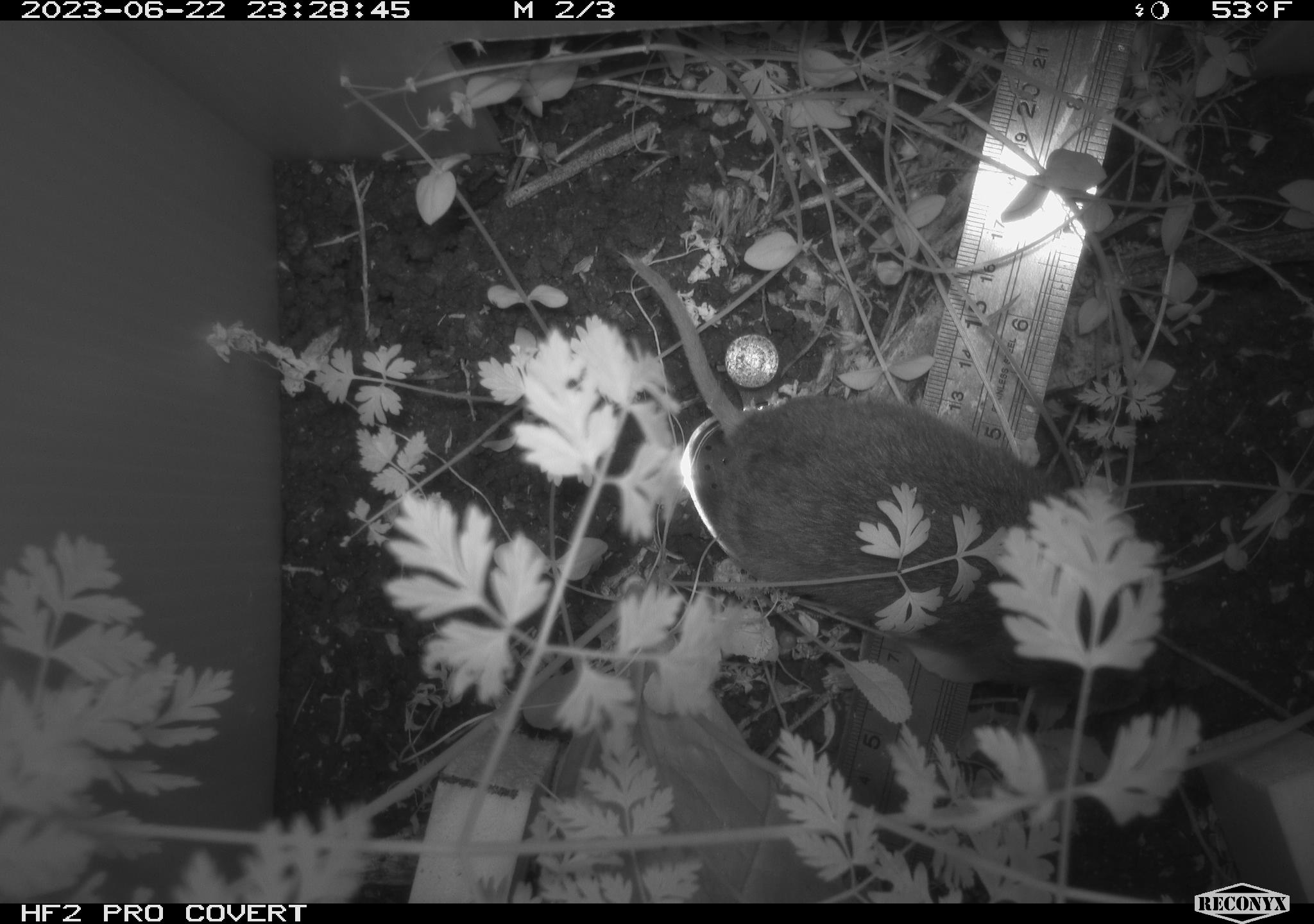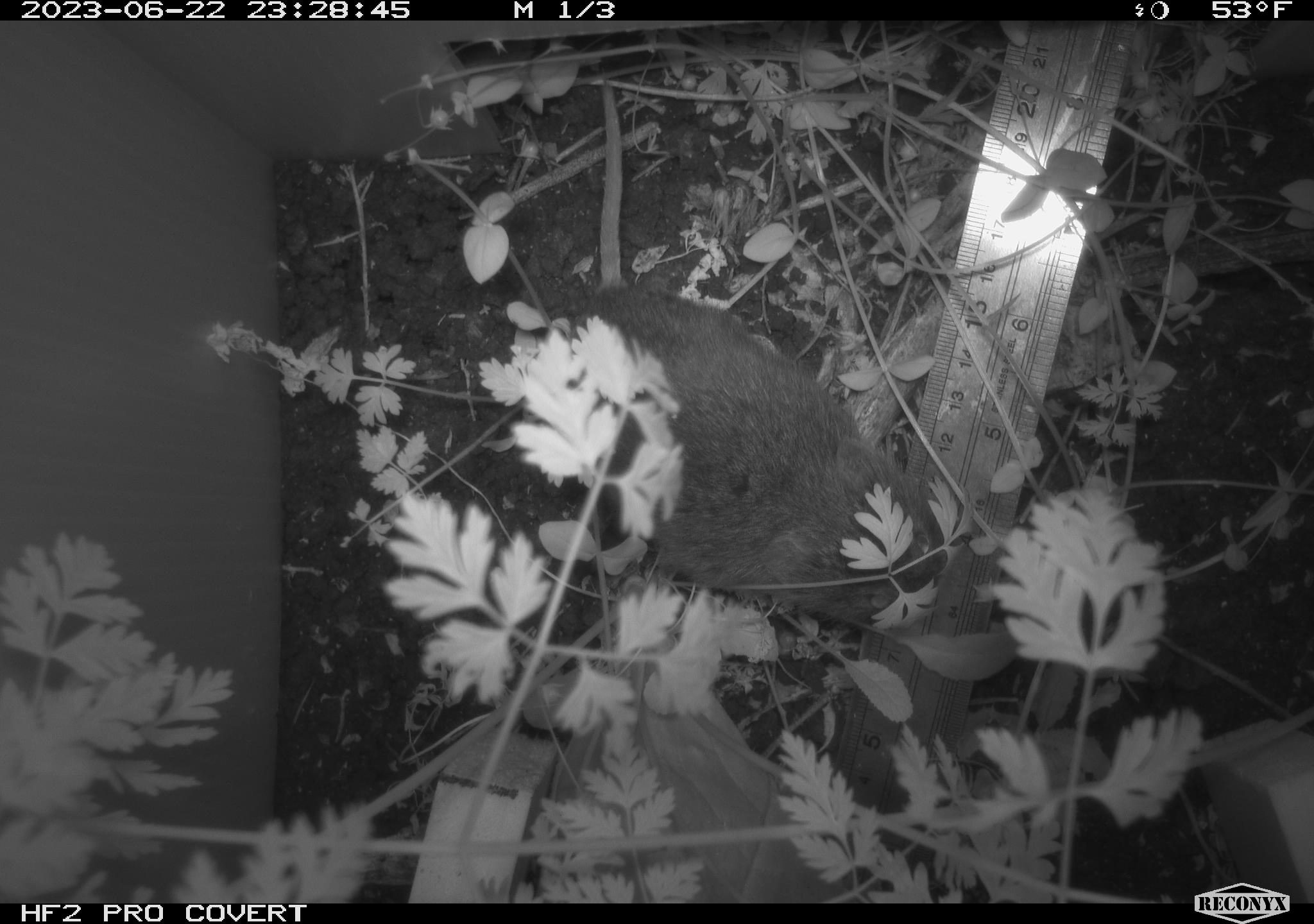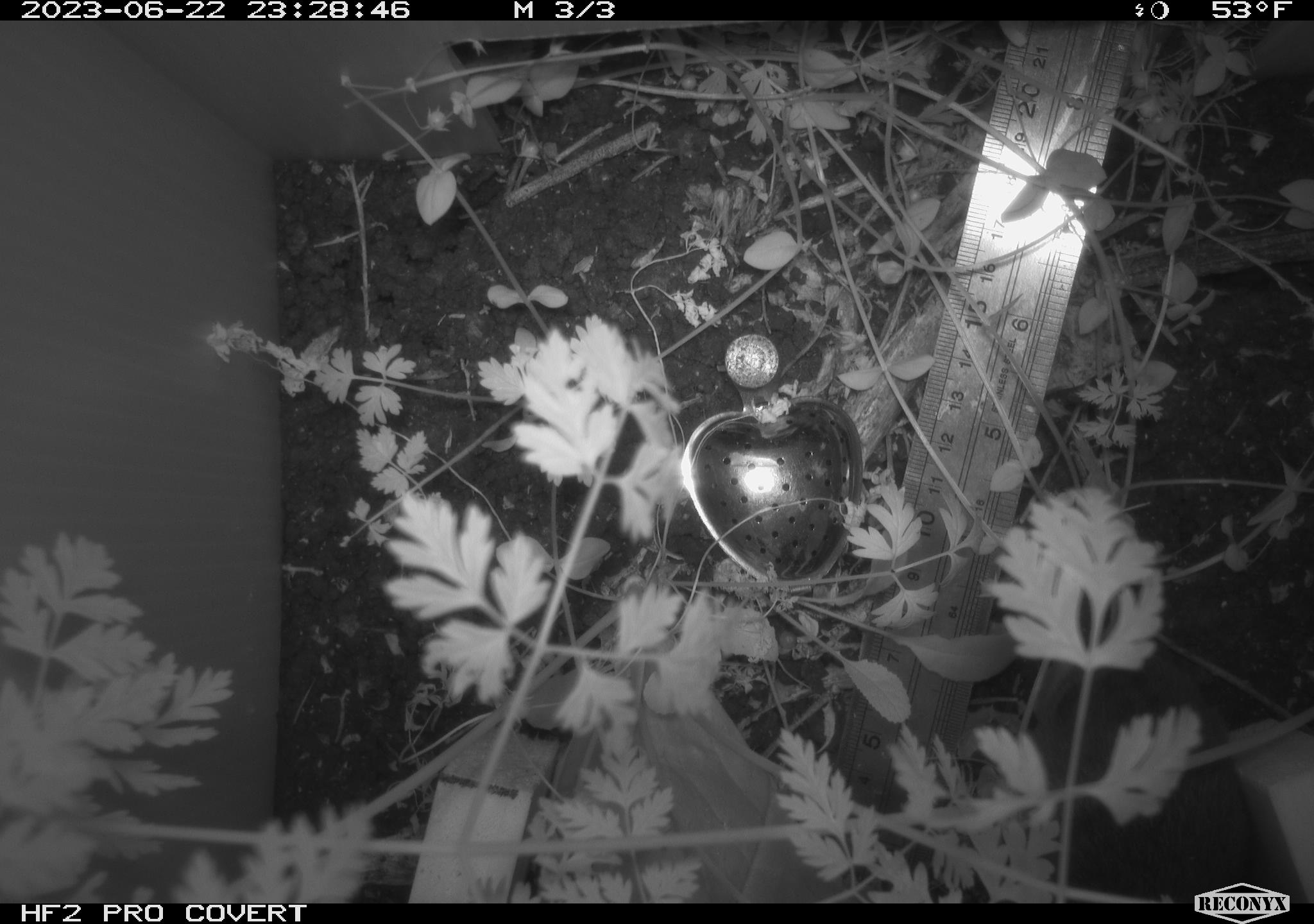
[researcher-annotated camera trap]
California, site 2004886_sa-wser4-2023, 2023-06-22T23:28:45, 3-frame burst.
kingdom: Animalia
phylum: Chordata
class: Mammalia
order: Rodentia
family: Cricetidae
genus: Microtus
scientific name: Microtus californicus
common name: california vole